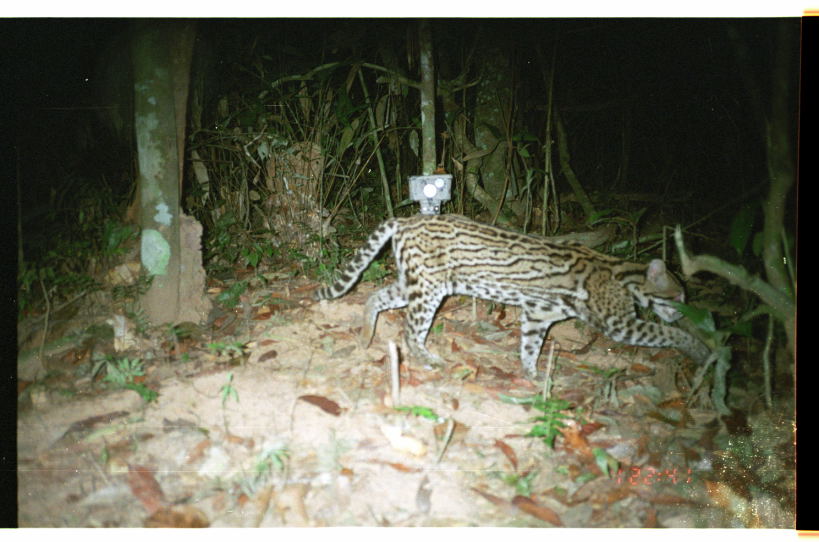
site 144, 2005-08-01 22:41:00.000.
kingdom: Animalia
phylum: Chordata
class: Mammalia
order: Carnivora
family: Felidae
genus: Leopardus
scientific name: Leopardus pardalis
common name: ocelot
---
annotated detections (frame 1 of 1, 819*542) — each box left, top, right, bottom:
leopardus pardalis: 313, 213, 711, 378